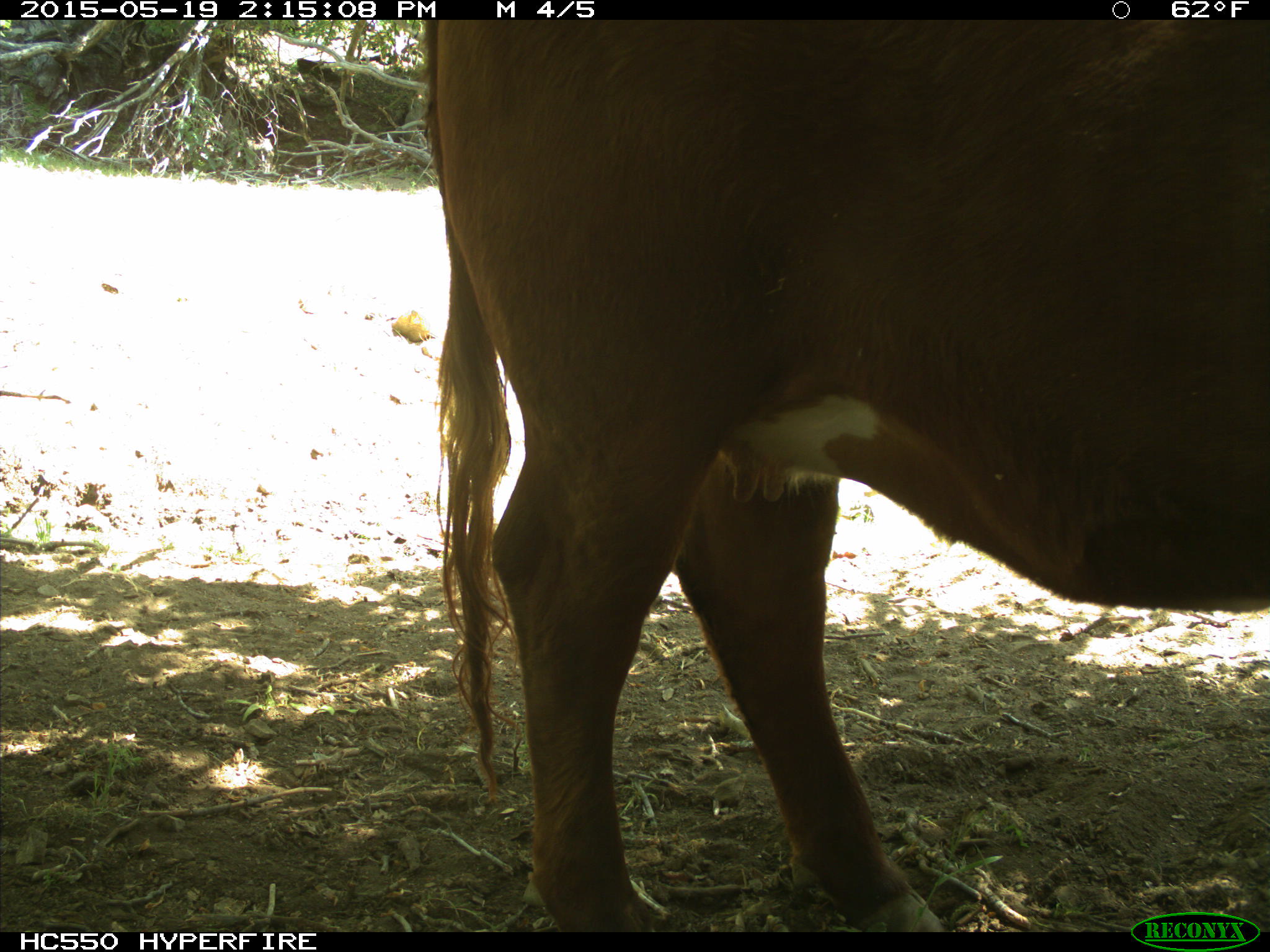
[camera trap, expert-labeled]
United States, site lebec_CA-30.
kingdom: Animalia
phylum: Chordata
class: Mammalia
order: Artiodactyla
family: Bovidae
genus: Bos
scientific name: Bos taurus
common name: domestic cow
Bos taurus (domestic cow).